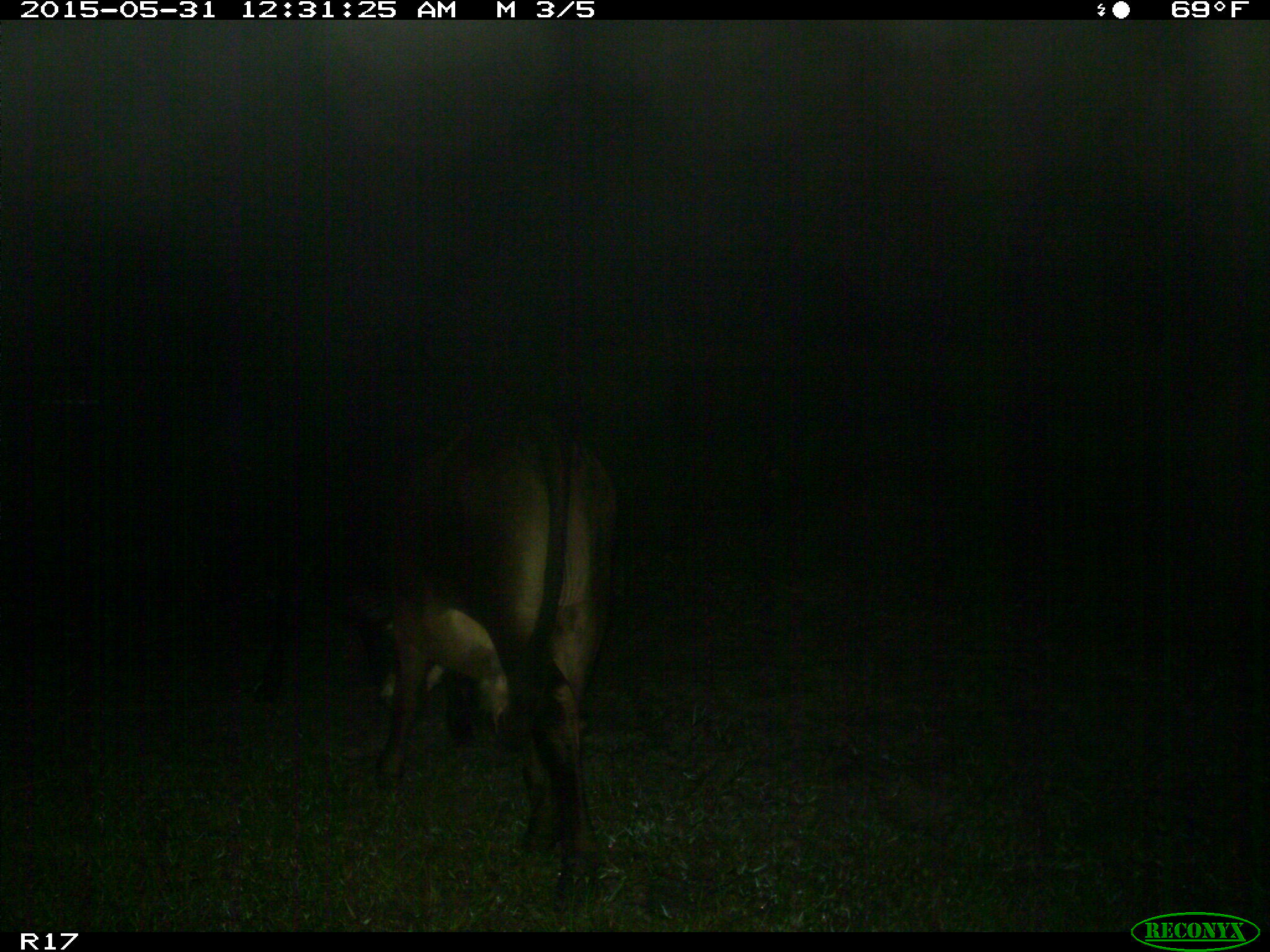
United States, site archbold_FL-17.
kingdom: Animalia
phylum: Chordata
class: Mammalia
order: Artiodactyla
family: Bovidae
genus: Bos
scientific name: Bos taurus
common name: domestic cow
Bos taurus (domestic cow).